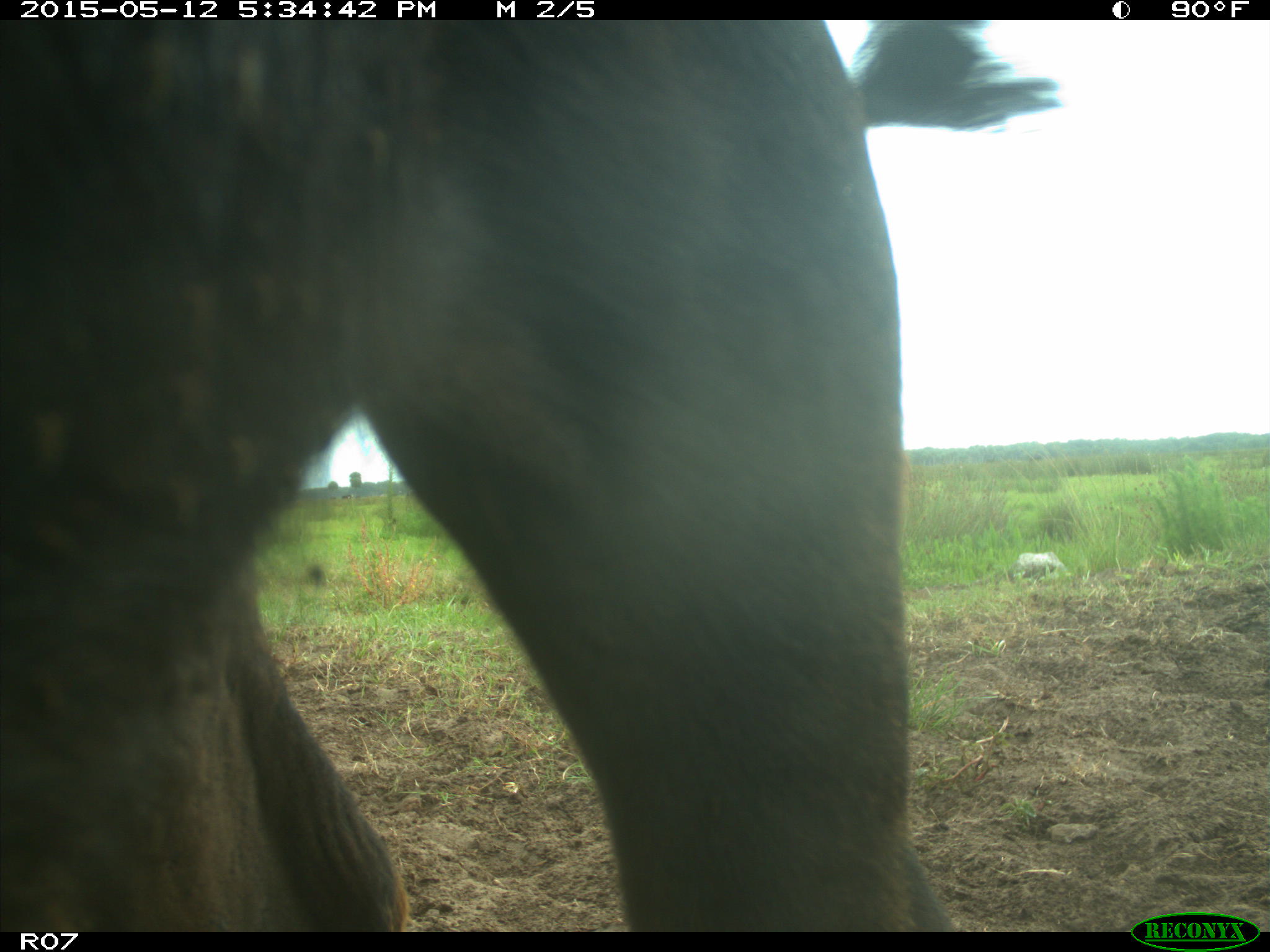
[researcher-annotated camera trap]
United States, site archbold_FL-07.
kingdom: Animalia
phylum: Chordata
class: Mammalia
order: Artiodactyla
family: Bovidae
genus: Bos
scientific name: Bos taurus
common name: domestic cow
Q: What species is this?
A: Bos taurus (domestic cow).